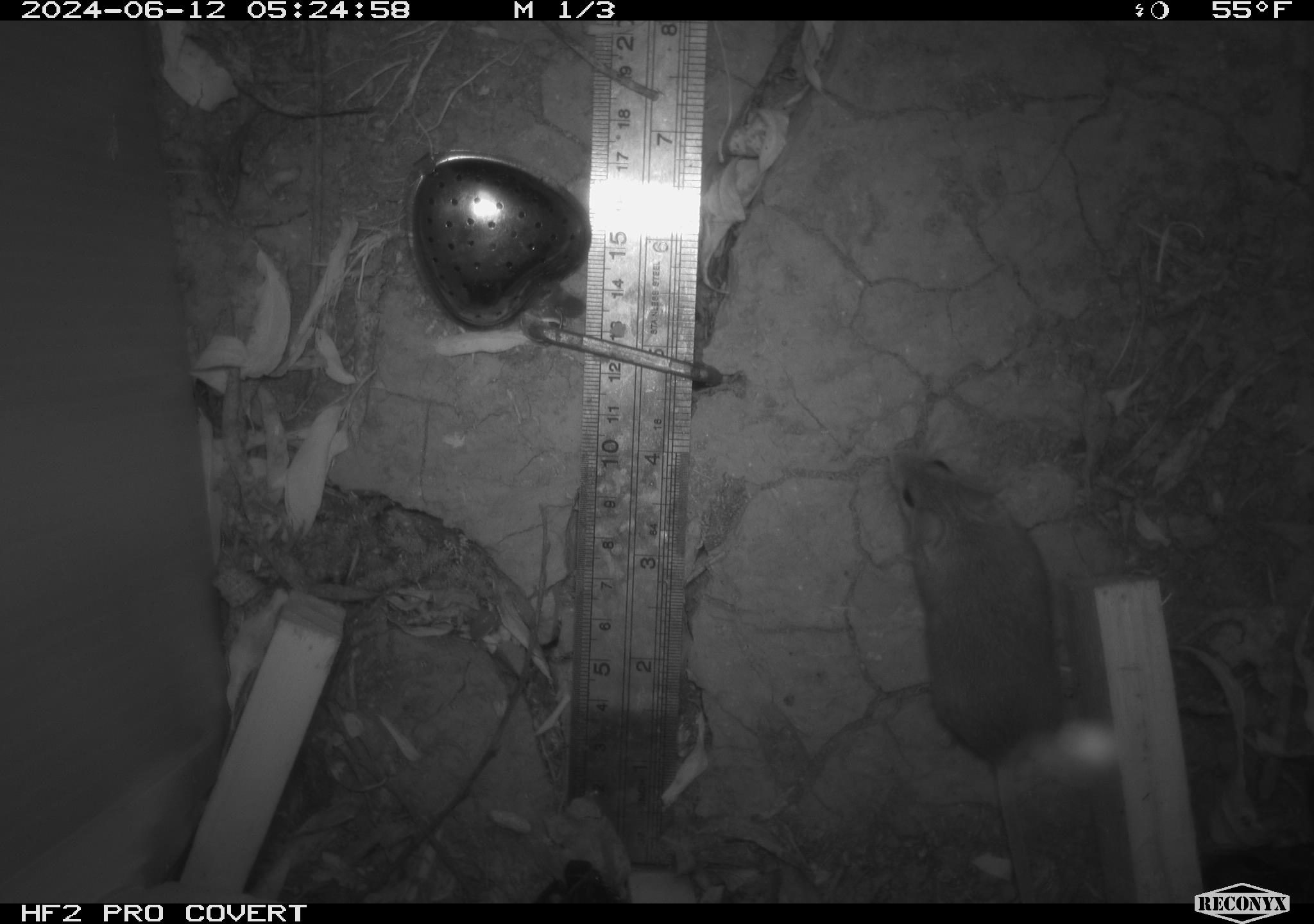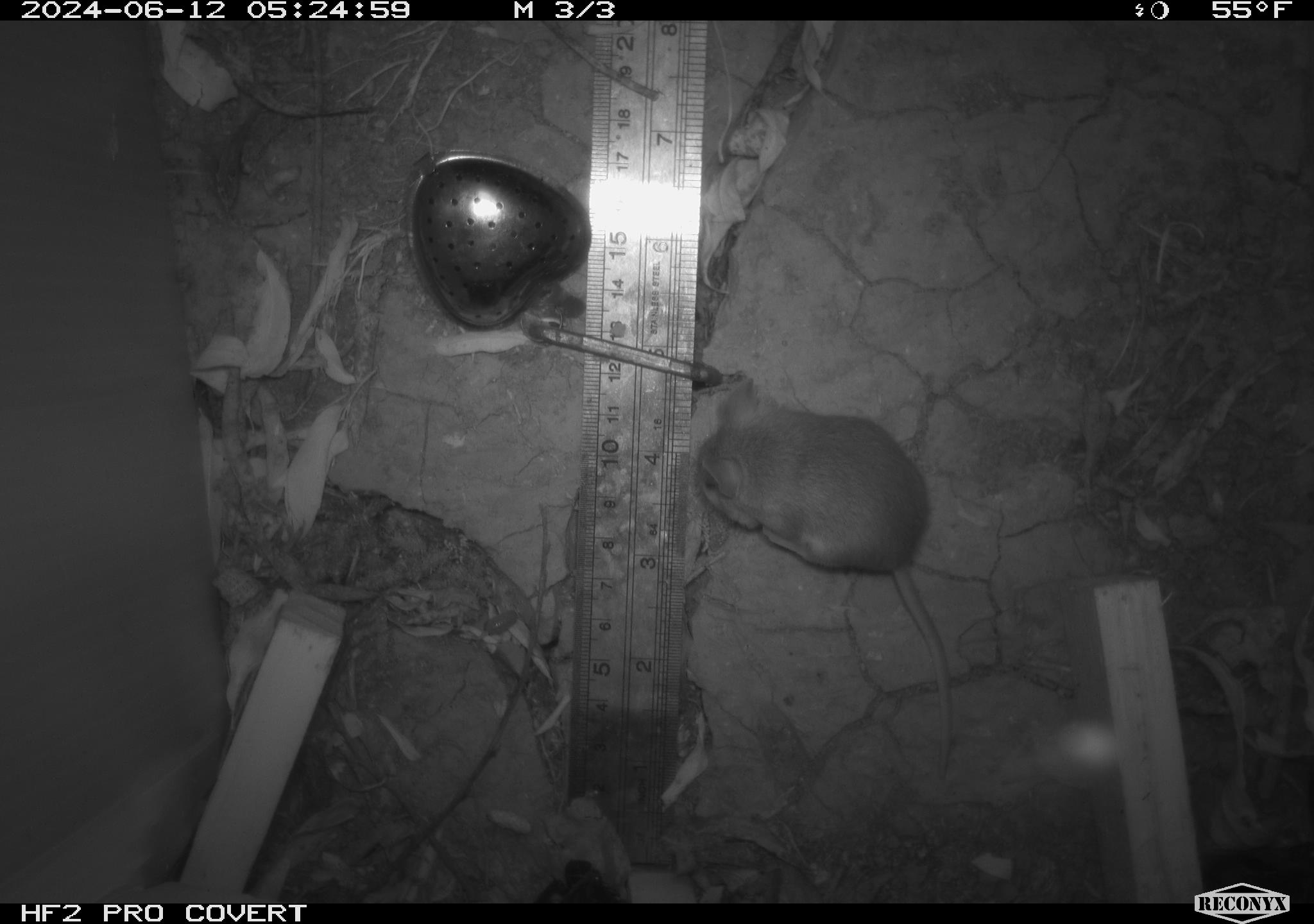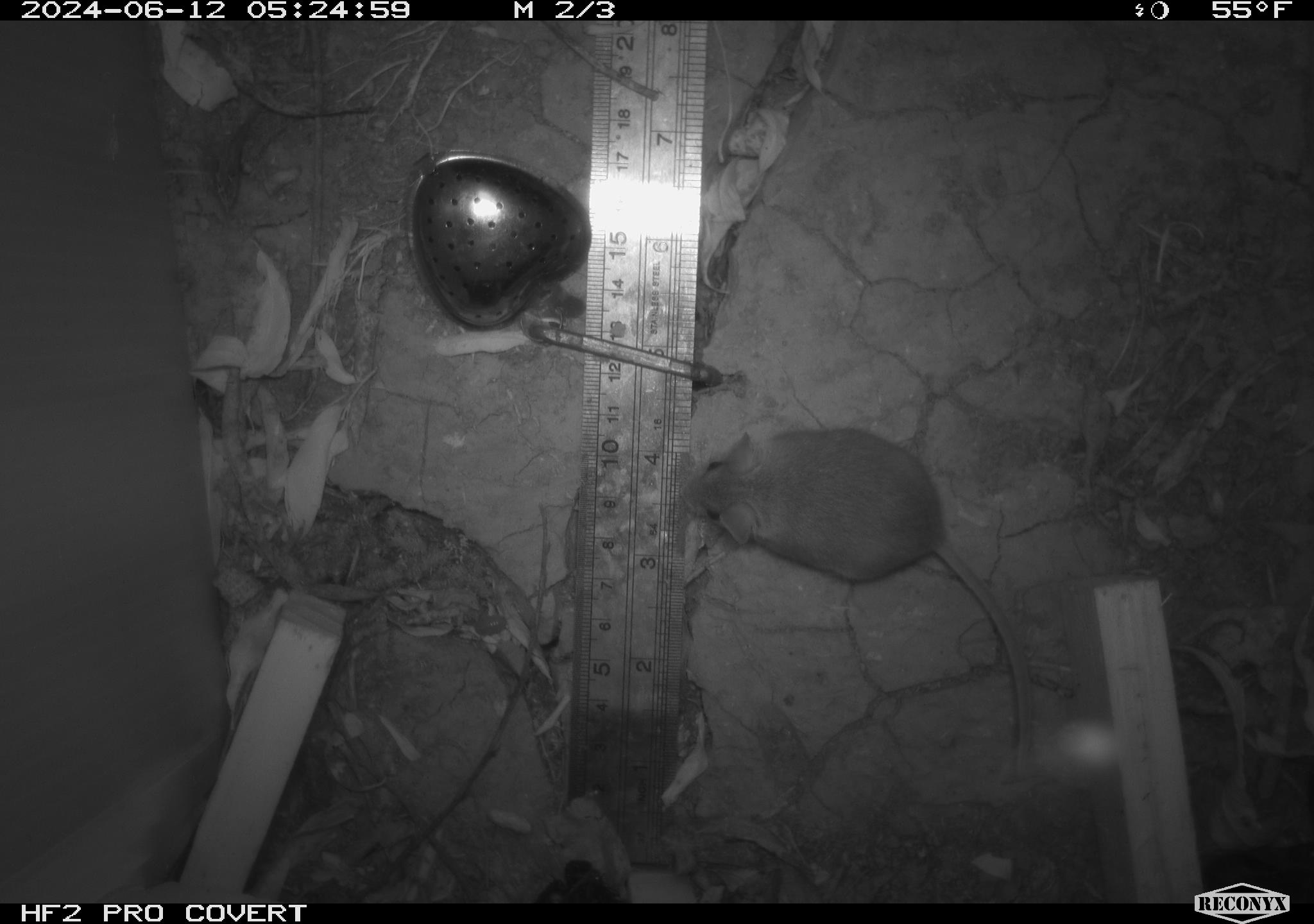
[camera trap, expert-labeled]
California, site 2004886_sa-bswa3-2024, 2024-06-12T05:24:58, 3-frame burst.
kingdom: Animalia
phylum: Chordata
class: Mammalia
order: Rodentia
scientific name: Rodentia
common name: mouse species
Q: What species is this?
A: Mouse species (Rodentia).